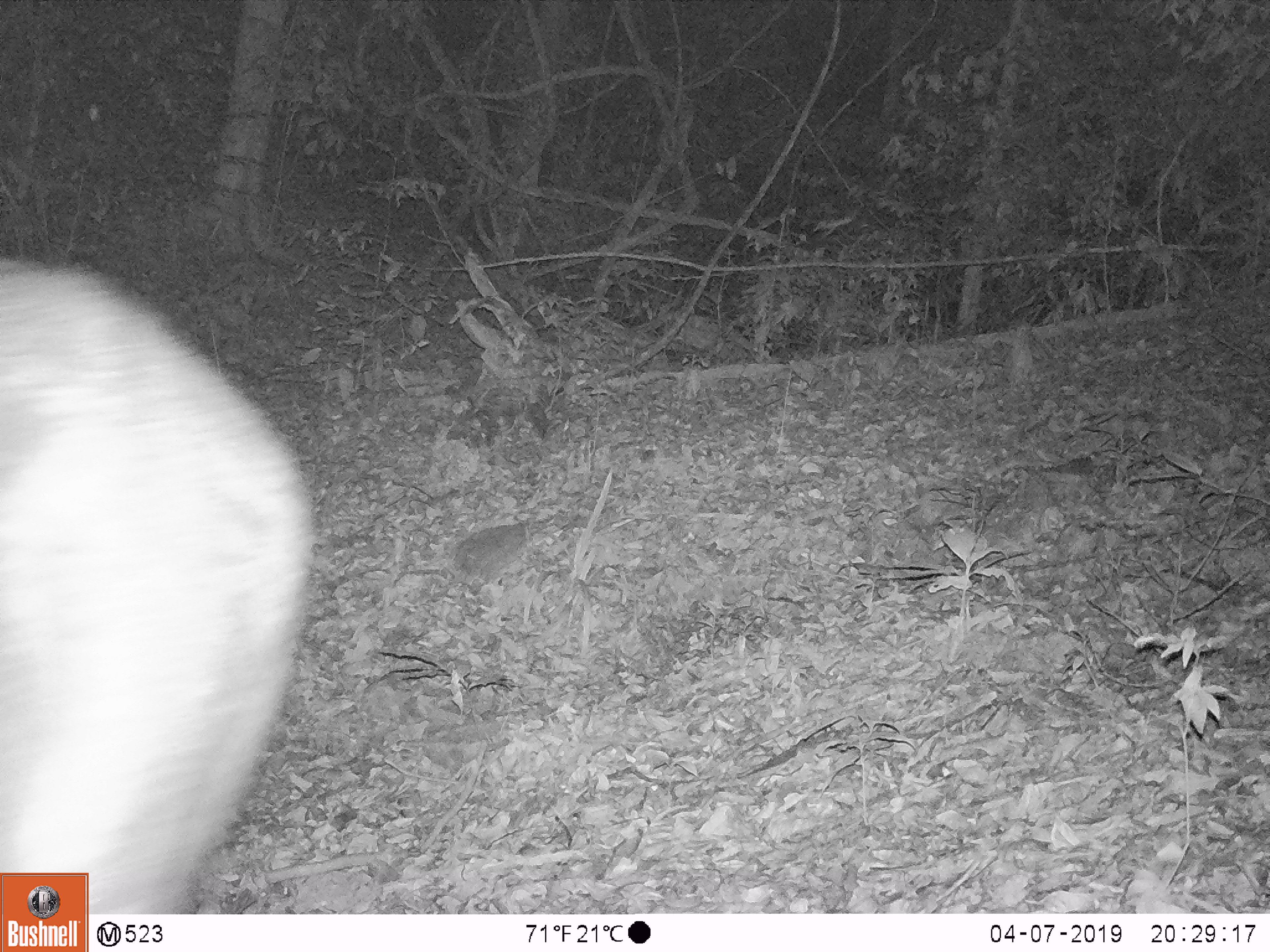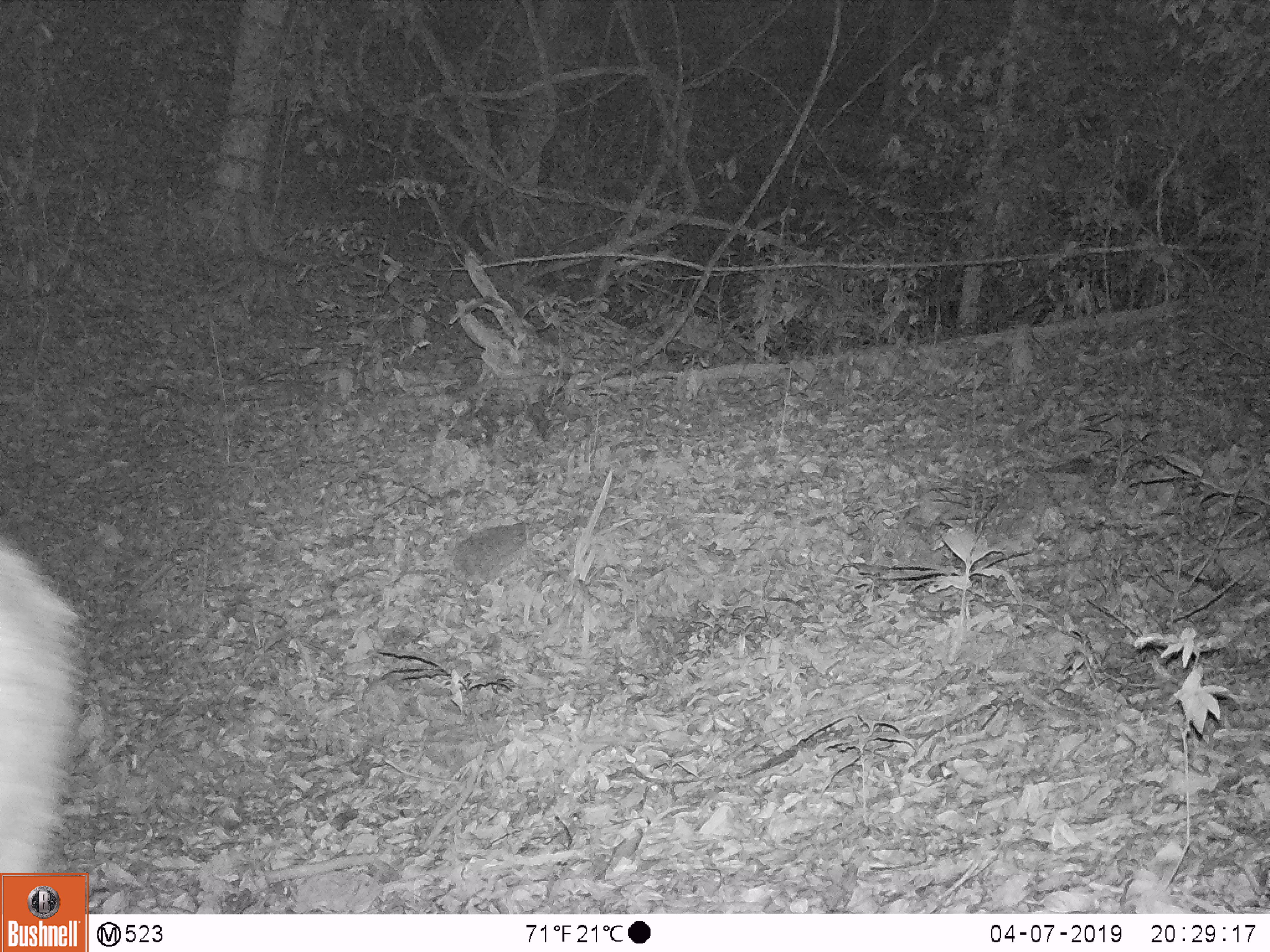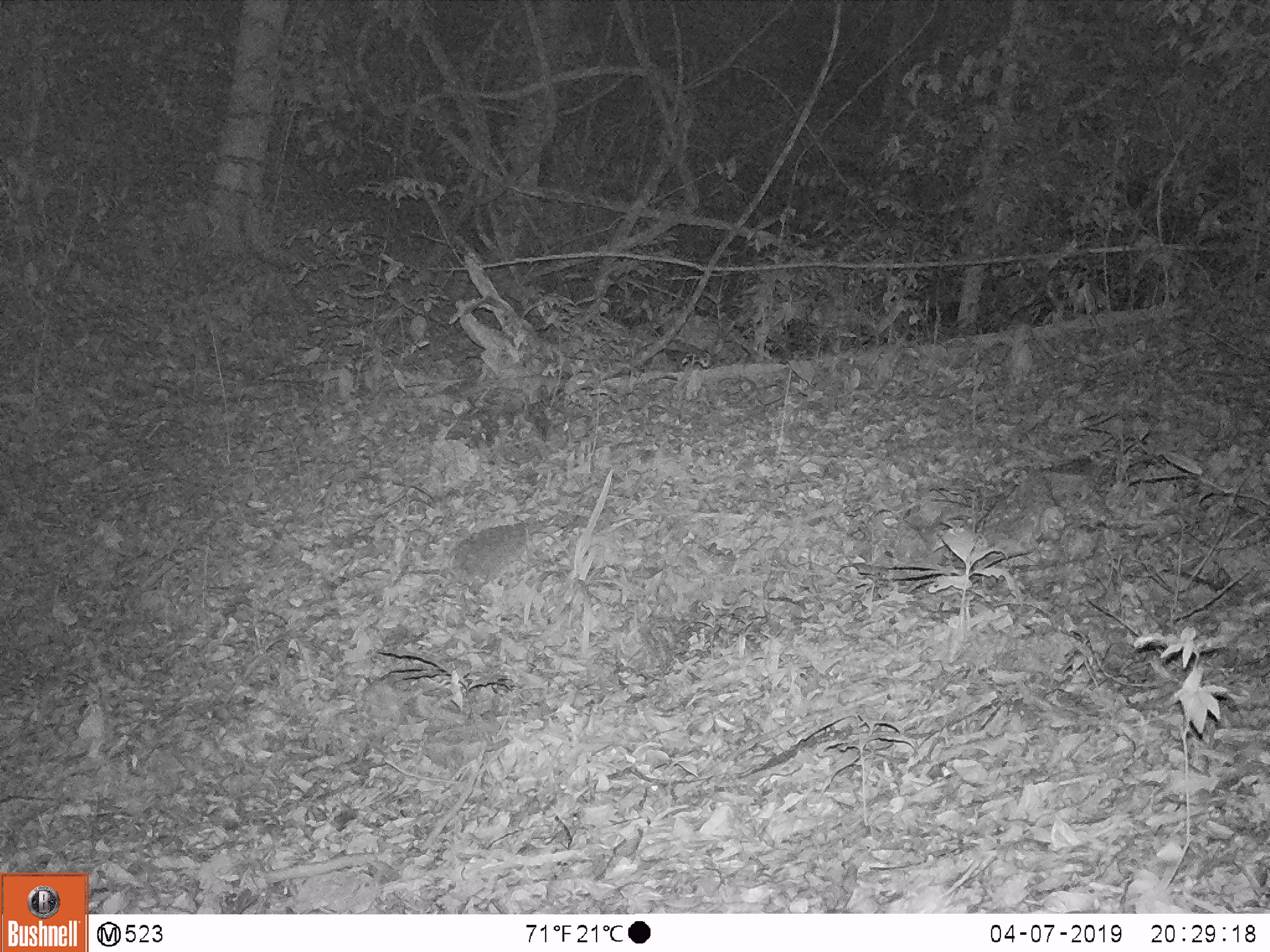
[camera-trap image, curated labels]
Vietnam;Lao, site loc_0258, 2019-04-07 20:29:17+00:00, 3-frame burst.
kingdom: Animalia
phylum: Chordata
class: Mammalia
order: Artiodactyla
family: Cervidae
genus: Rusa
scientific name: Rusa unicolor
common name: sambar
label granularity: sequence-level